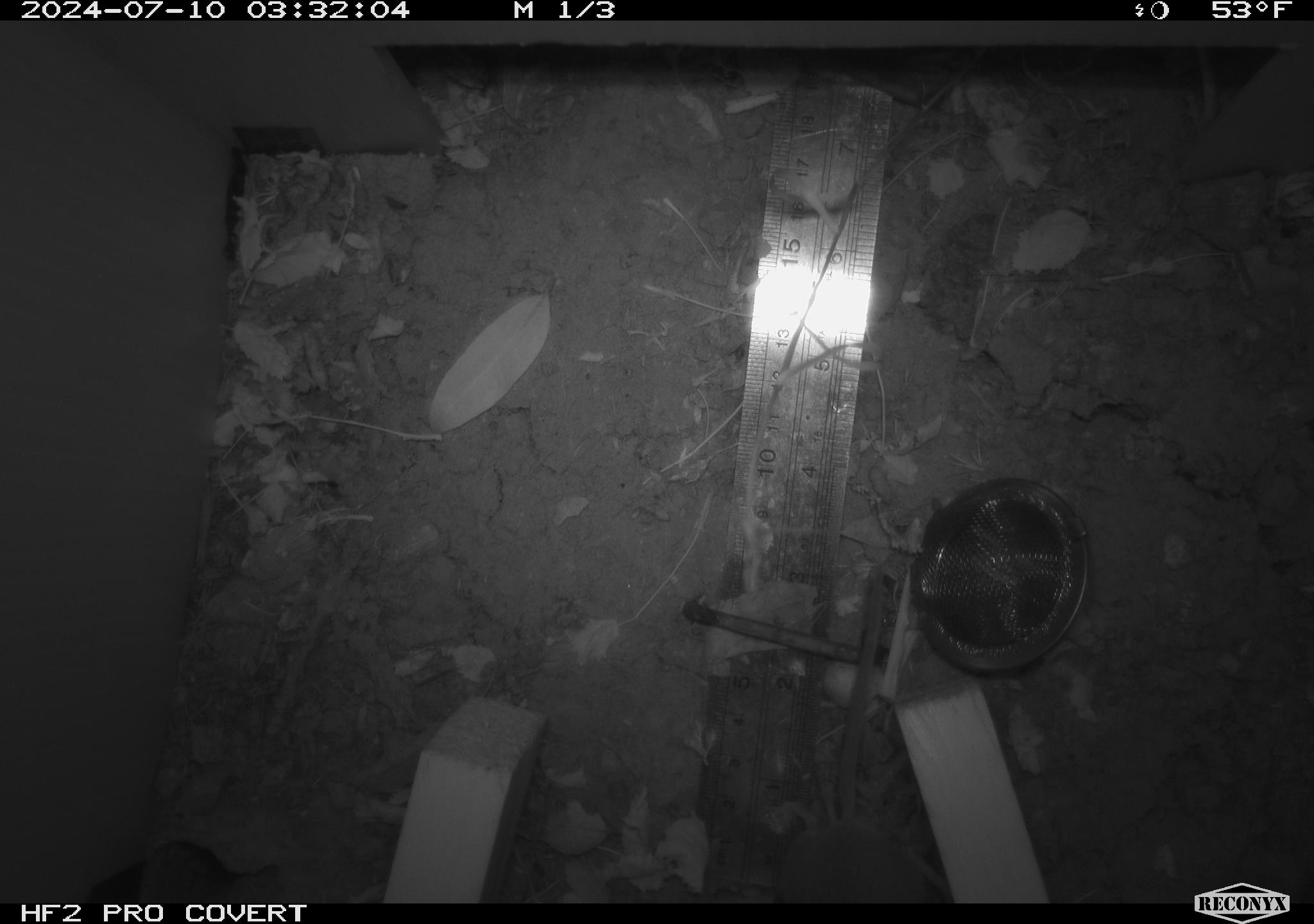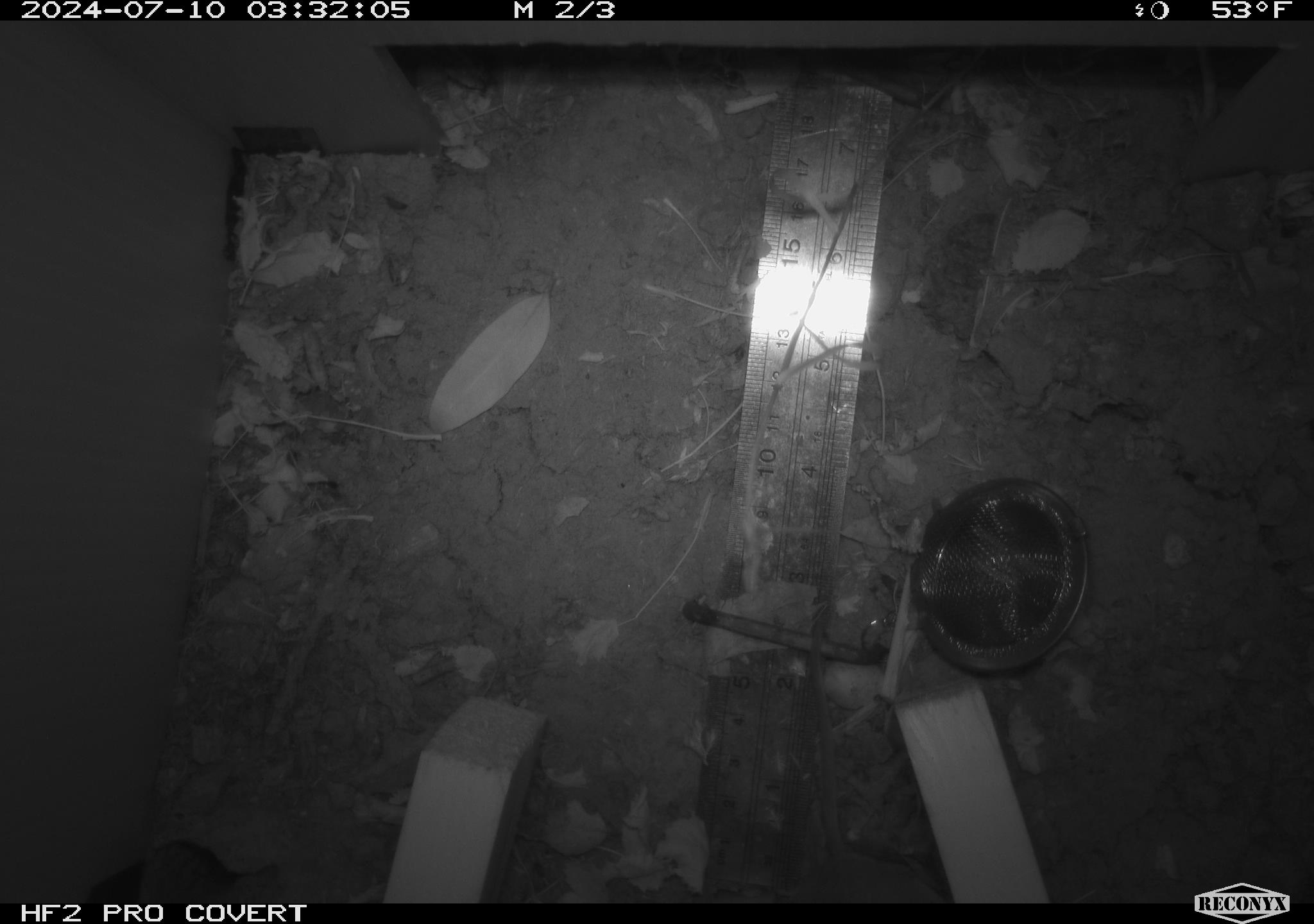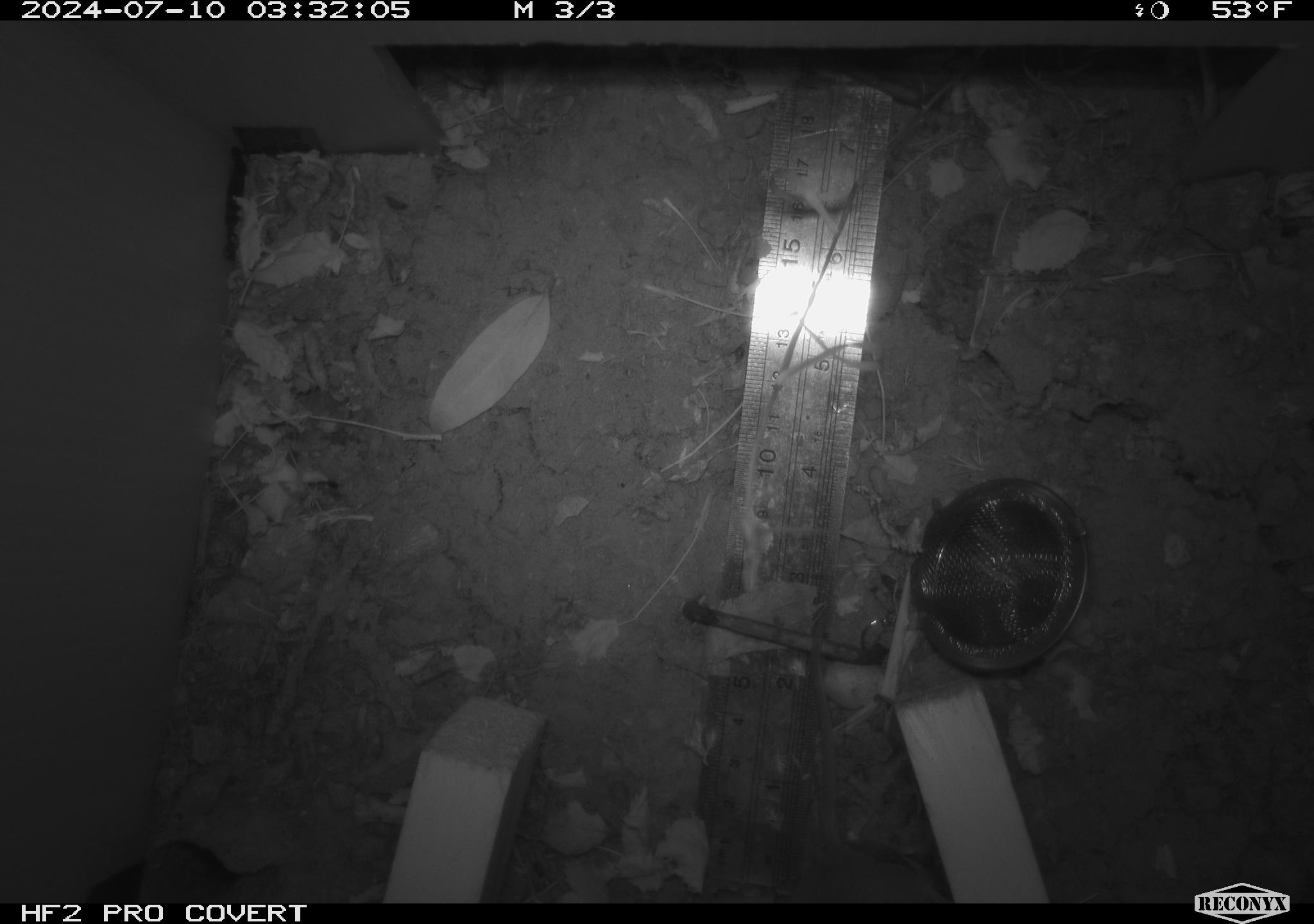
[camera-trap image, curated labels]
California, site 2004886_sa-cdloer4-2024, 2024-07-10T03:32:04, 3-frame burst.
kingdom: Animalia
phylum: Chordata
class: Mammalia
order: Rodentia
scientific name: Rodentia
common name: rodent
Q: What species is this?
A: Rodent (Rodentia).